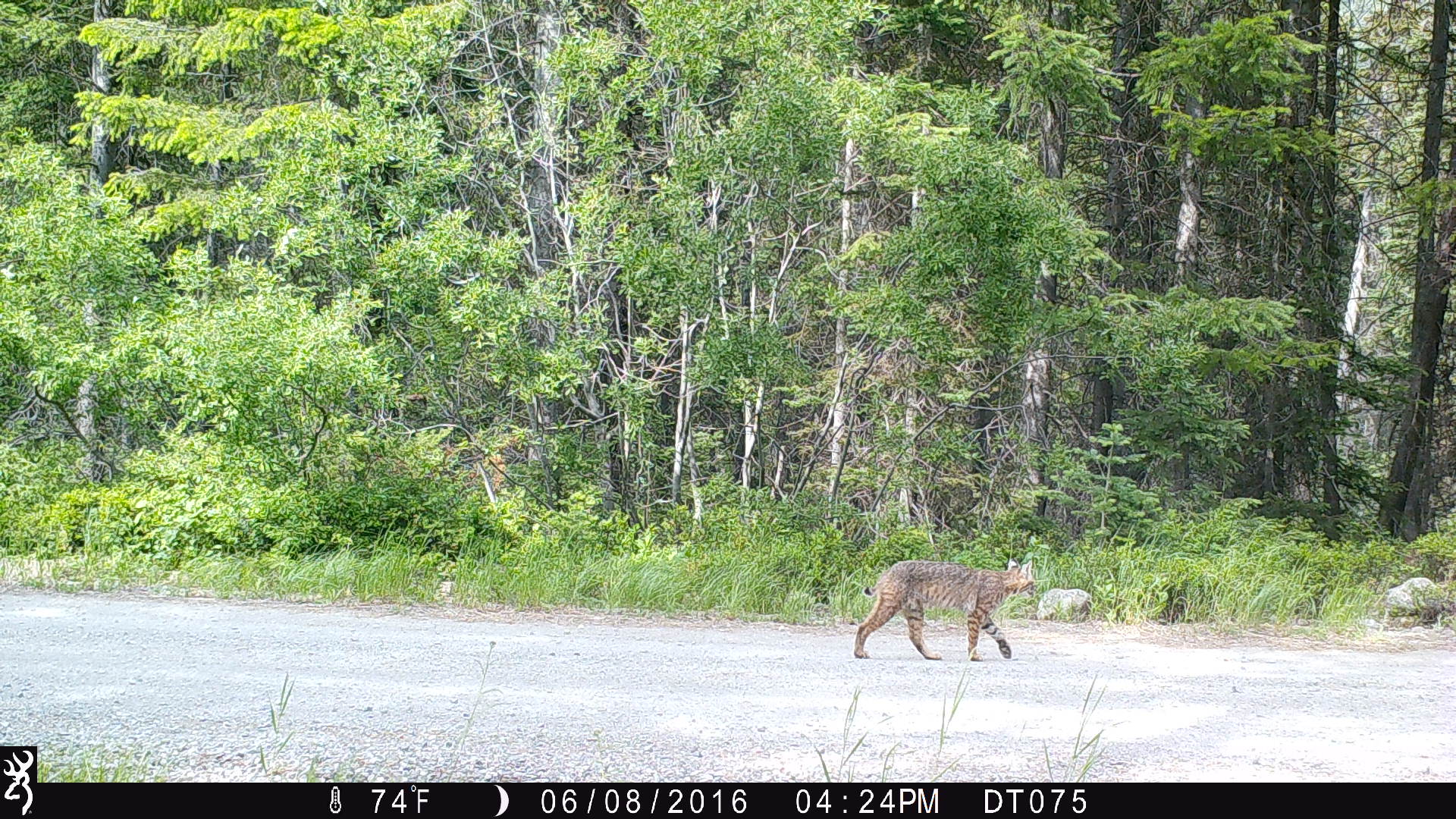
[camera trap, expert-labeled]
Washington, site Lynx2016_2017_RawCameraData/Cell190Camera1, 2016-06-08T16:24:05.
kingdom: Animalia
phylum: Chordata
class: Mammalia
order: Carnivora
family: Felidae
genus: Lynx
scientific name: Lynx rufus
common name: bobcat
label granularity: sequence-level